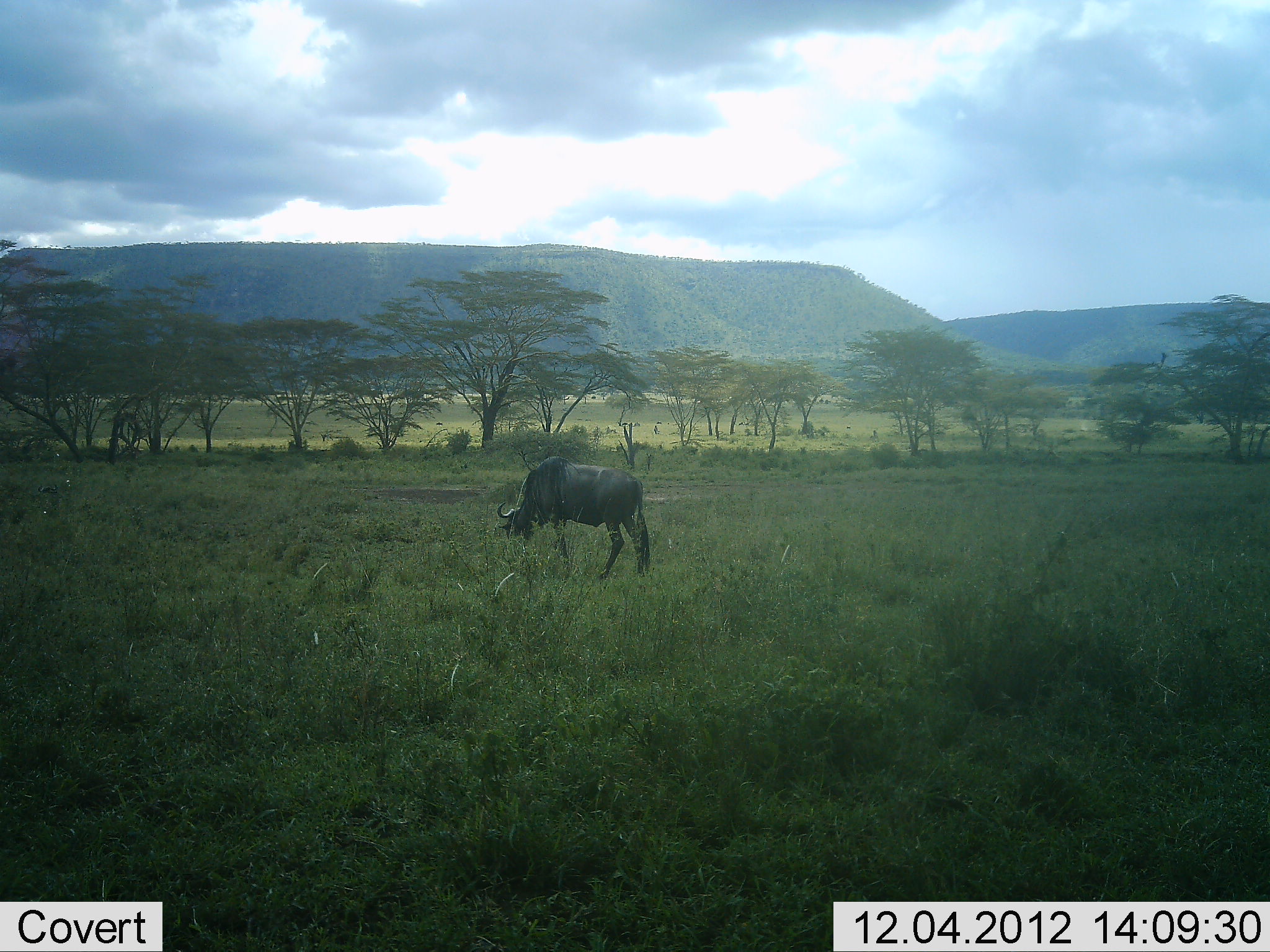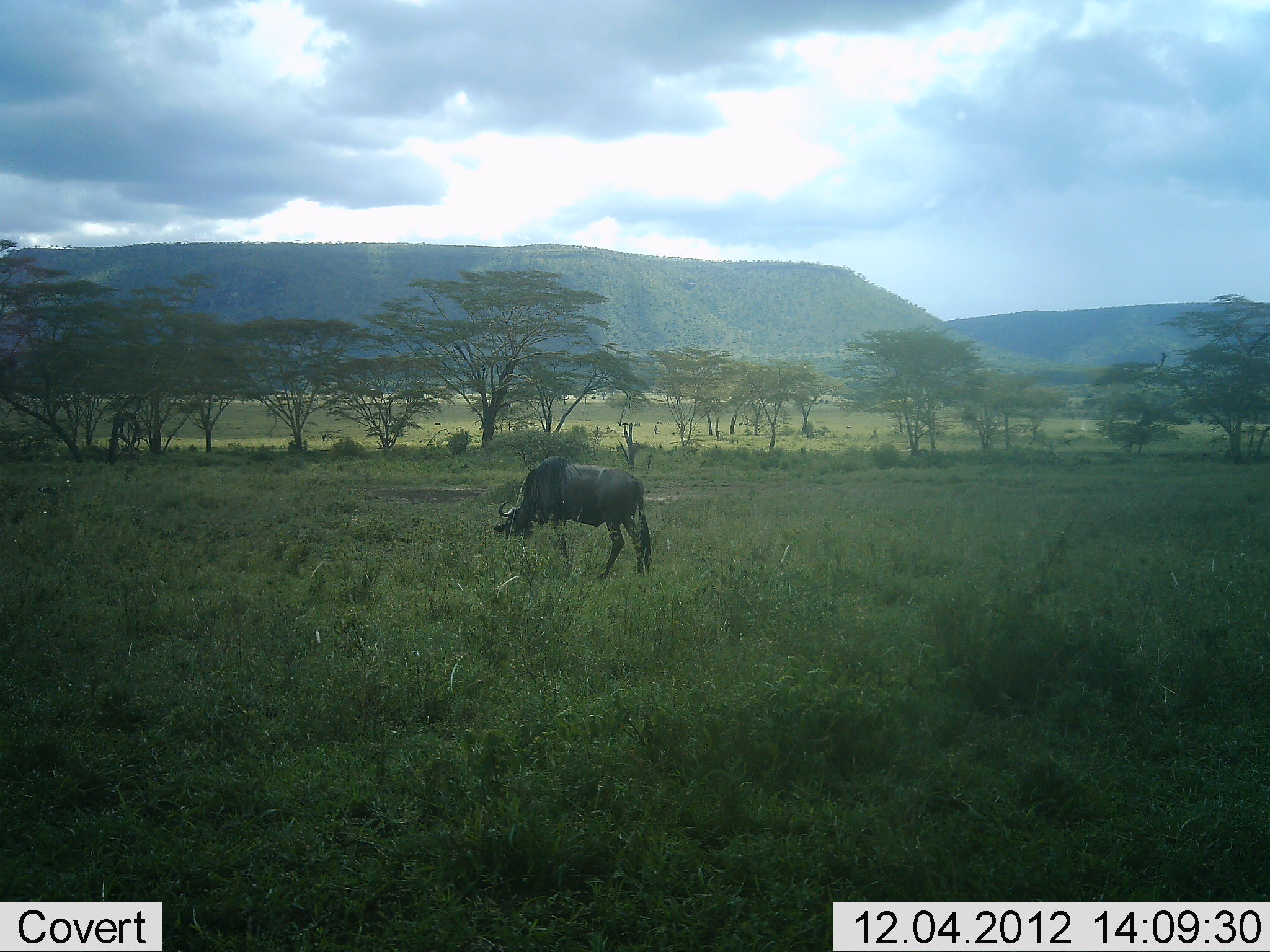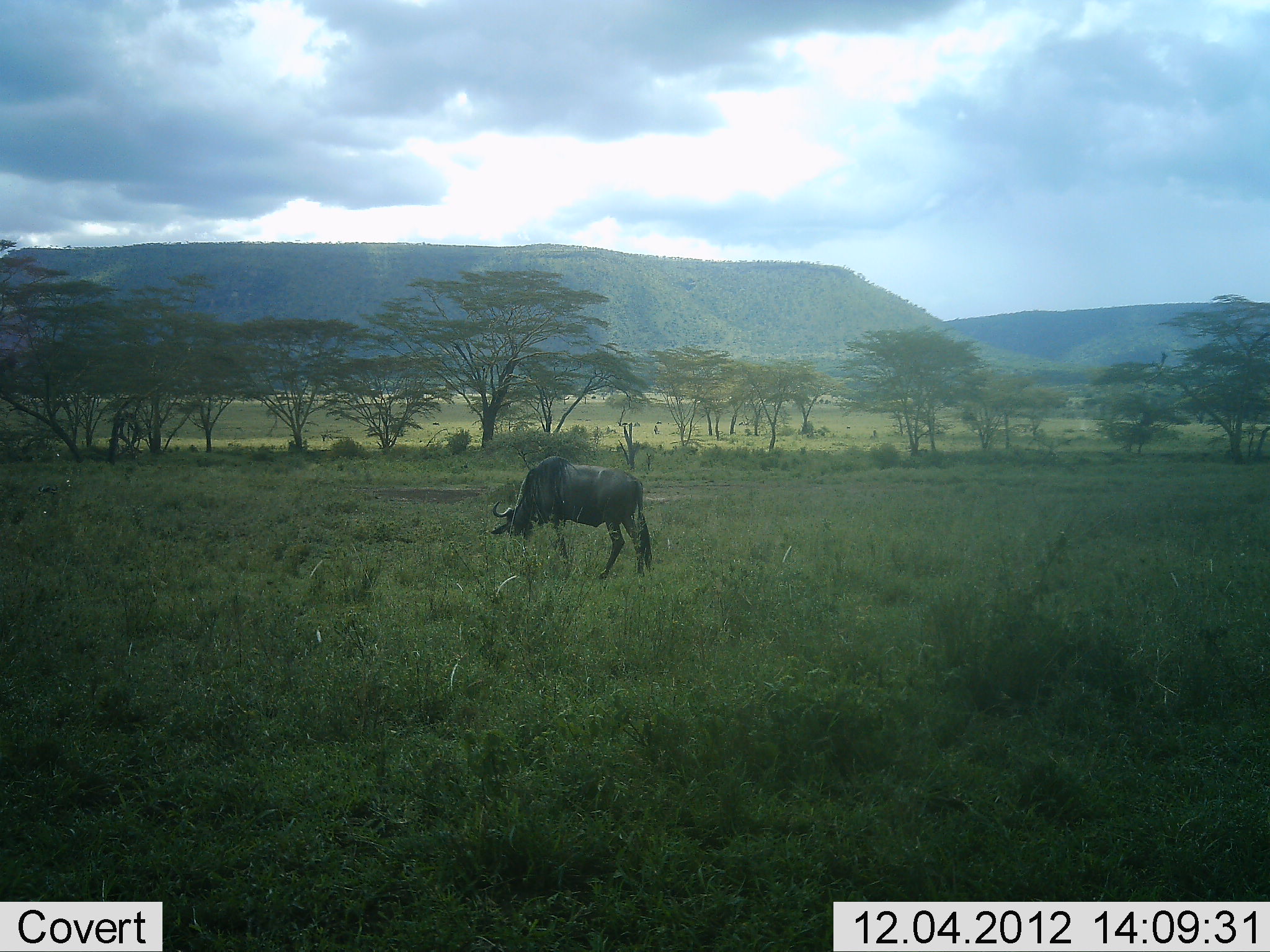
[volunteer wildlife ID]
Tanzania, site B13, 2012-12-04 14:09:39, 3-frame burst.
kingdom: Animalia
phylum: Chordata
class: Mammalia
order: Artiodactyla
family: Bovidae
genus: Connochaetes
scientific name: Connochaetes taurinus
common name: blue wildebeest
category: wildebeest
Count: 1.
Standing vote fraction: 30%.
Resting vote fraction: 0%.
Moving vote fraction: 0%.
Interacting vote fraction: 0%.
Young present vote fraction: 0%.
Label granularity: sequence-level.